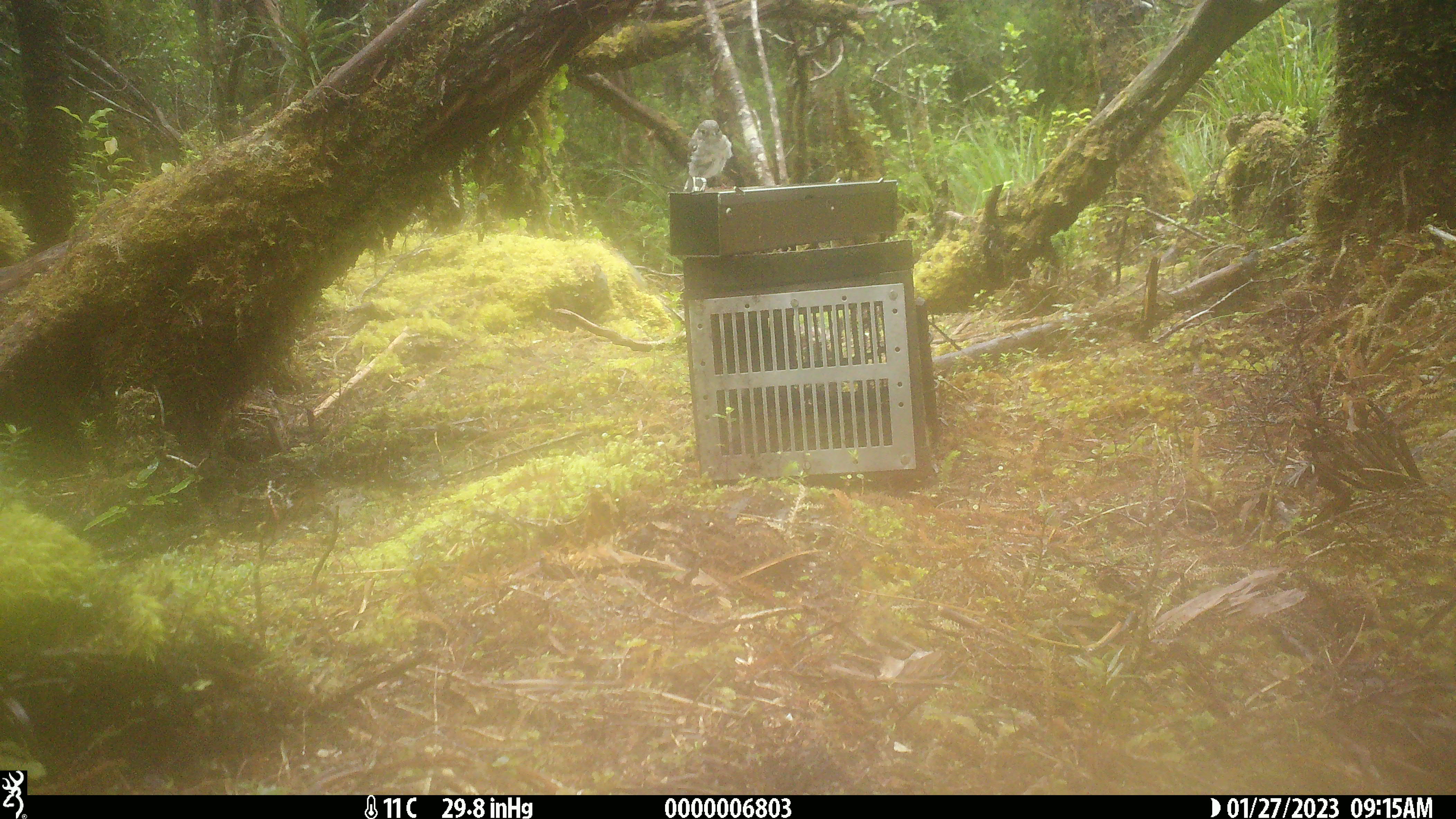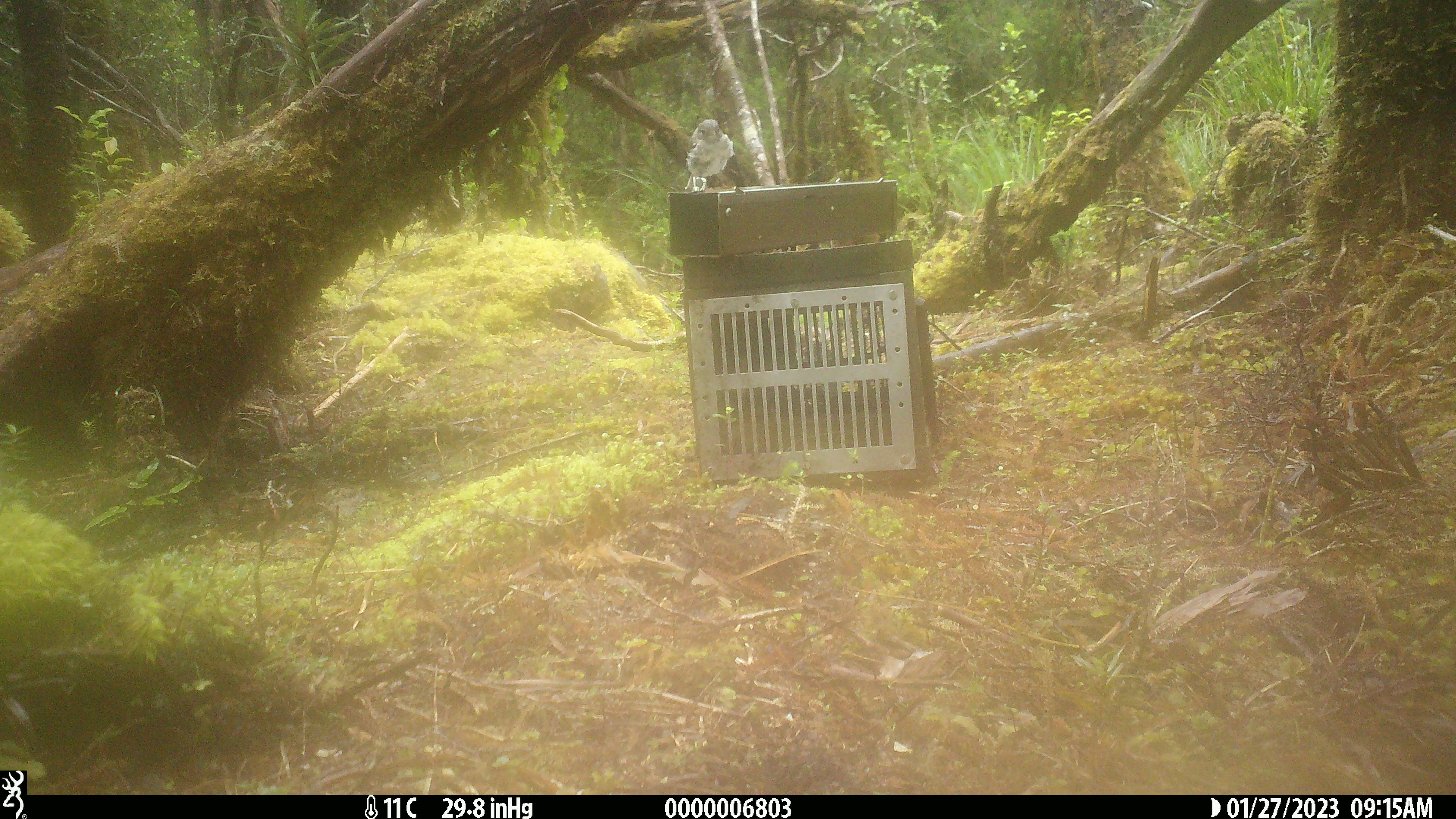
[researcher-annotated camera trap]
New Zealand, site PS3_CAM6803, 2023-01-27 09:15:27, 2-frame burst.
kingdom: Animalia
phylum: Chordata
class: Aves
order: Passeriformes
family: Petroicidae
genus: Petroica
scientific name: Petroica macrocephala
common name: tomtit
Tomtit (Petroica macrocephala).